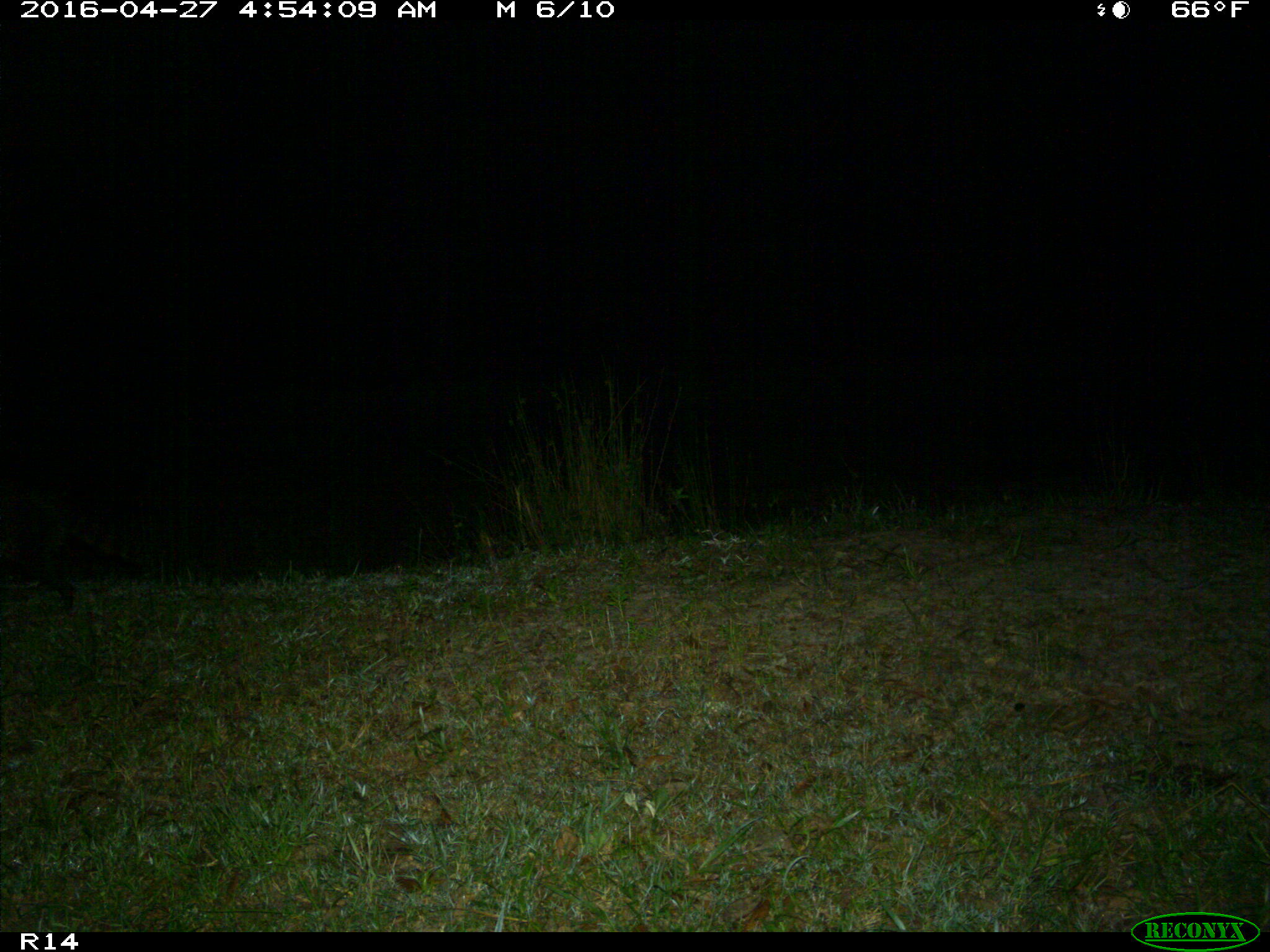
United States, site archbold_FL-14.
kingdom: Animalia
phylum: Chordata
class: Mammalia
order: Carnivora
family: Procyonidae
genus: Procyon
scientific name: Procyon lotor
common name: common raccoon